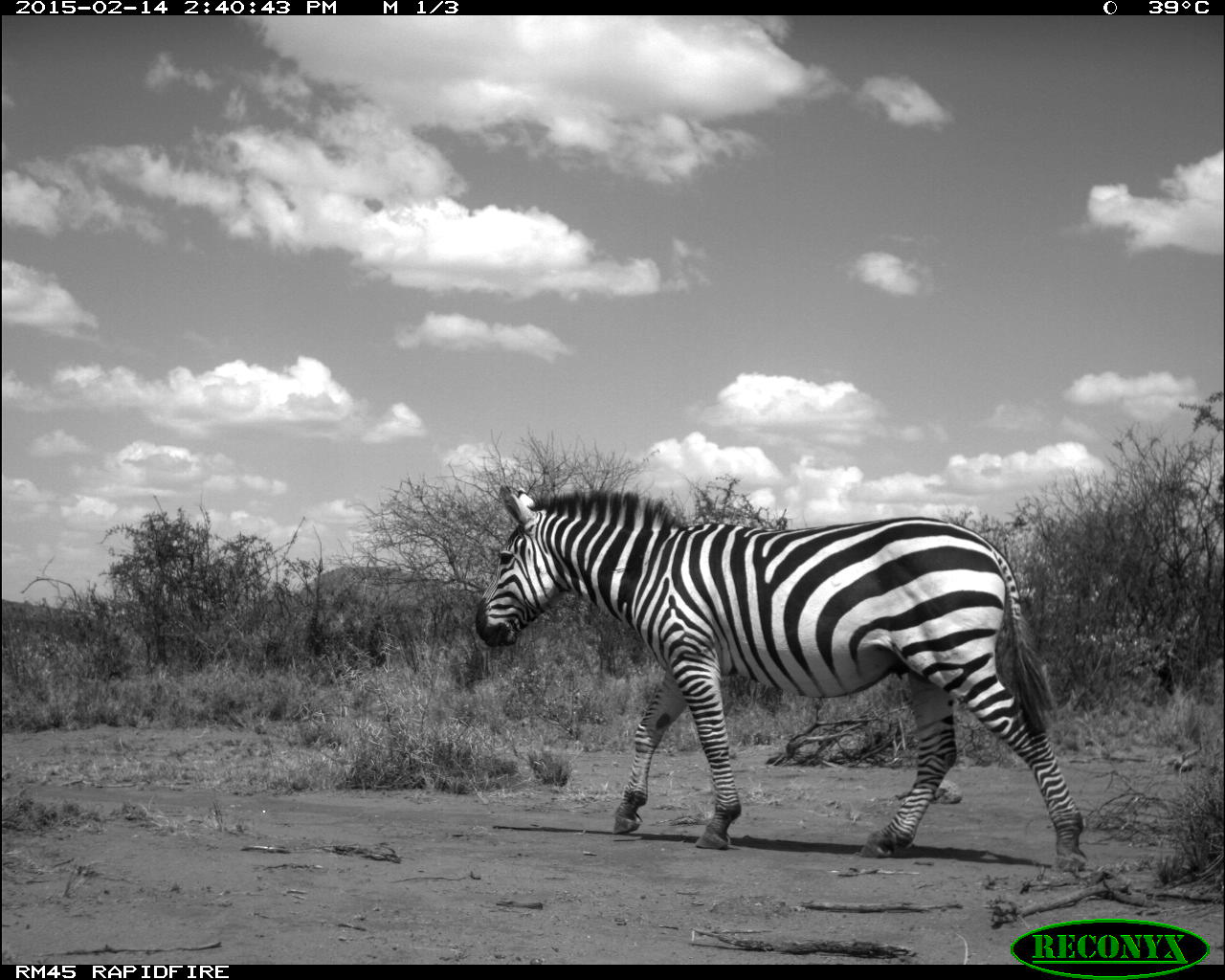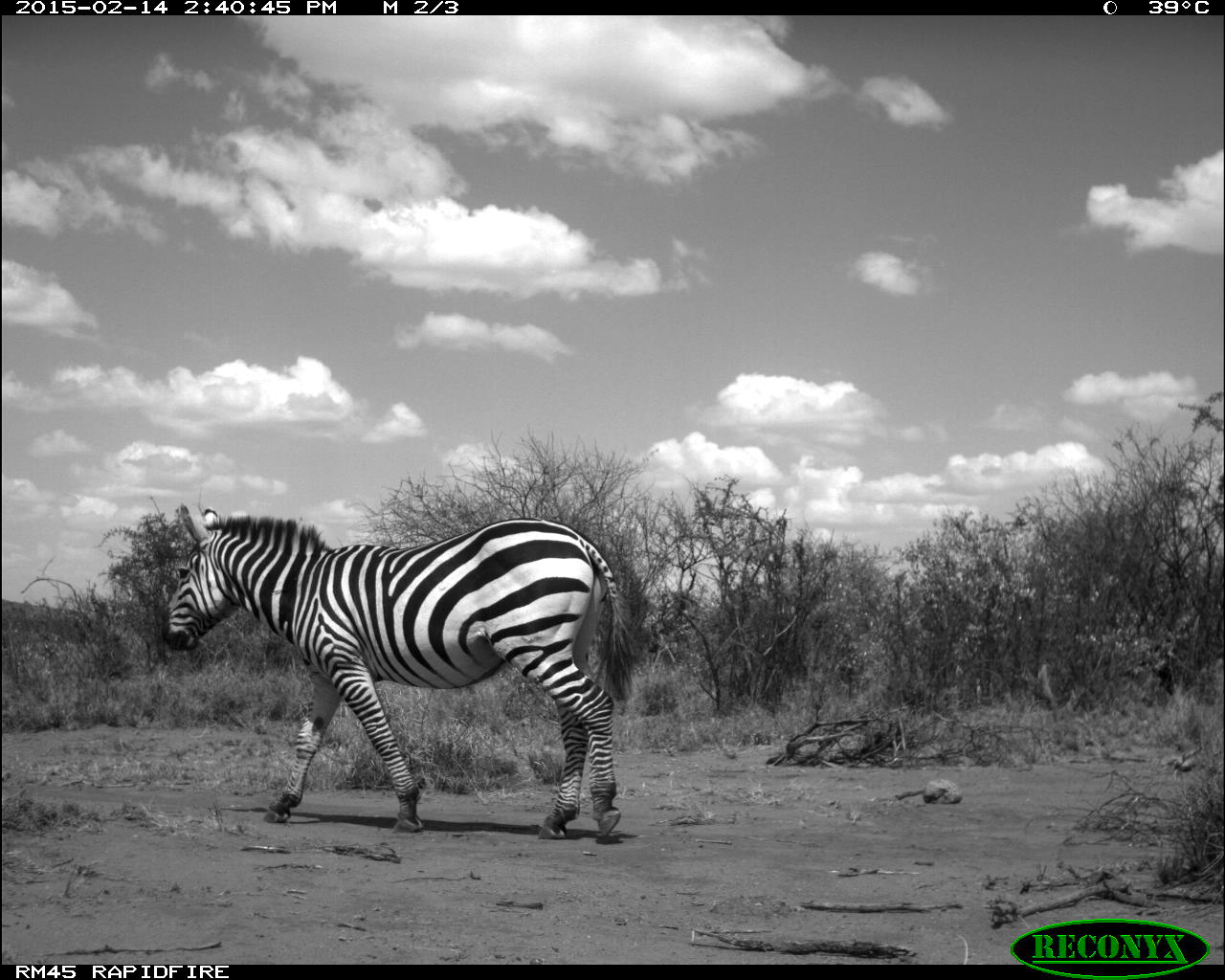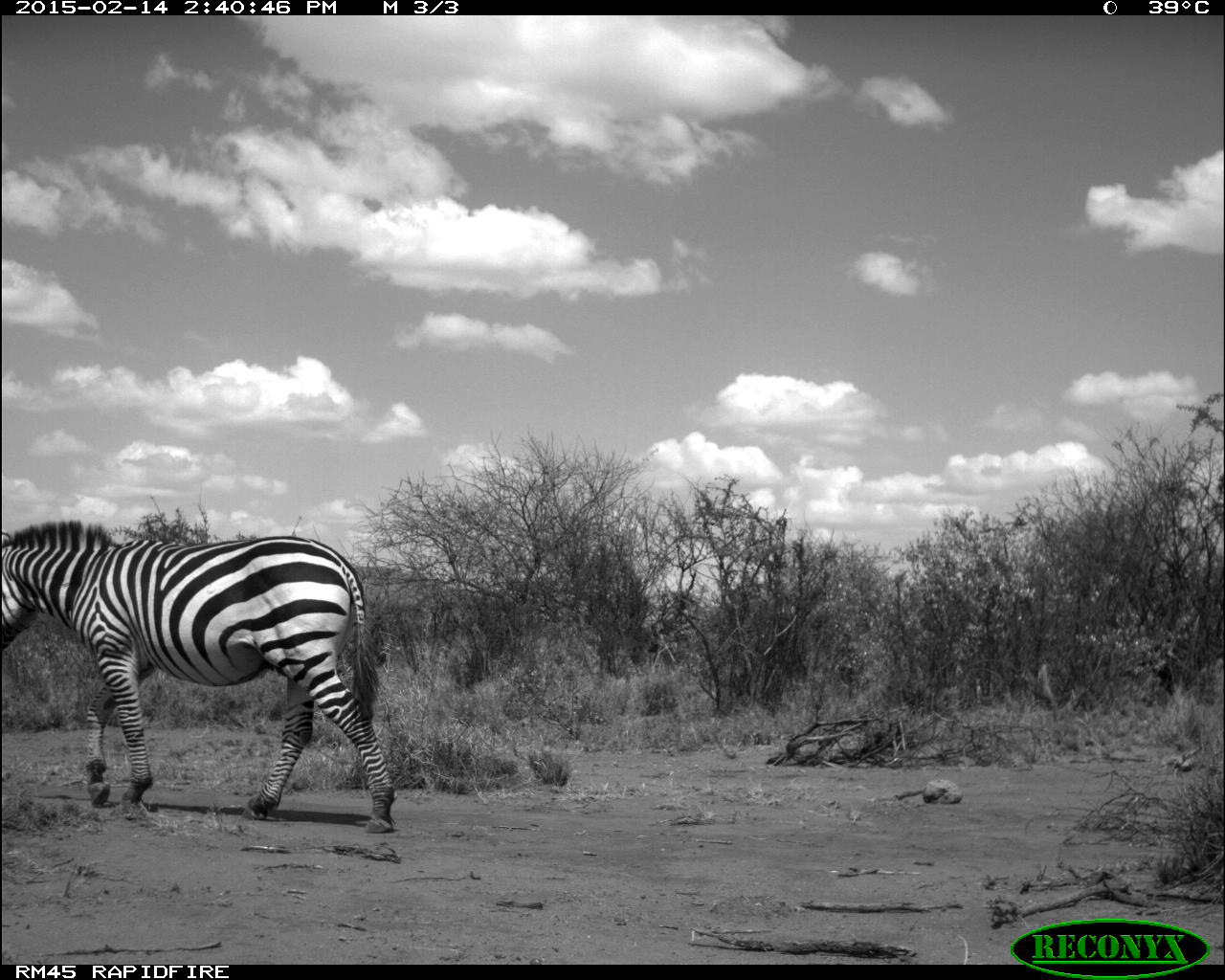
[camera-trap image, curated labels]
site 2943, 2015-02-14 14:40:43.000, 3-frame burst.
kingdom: Animalia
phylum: Chordata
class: Mammalia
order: Perissodactyla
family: Equidae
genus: Equus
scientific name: Equus quagga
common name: plains zebra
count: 1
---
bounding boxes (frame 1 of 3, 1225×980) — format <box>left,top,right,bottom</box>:
equus quagga: <box>474,482,1089,872</box>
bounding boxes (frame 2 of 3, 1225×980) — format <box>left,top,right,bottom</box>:
equus quagga: <box>161,501,638,844</box>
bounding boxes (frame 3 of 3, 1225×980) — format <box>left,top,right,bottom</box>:
equus quagga: <box>0,518,394,831</box>